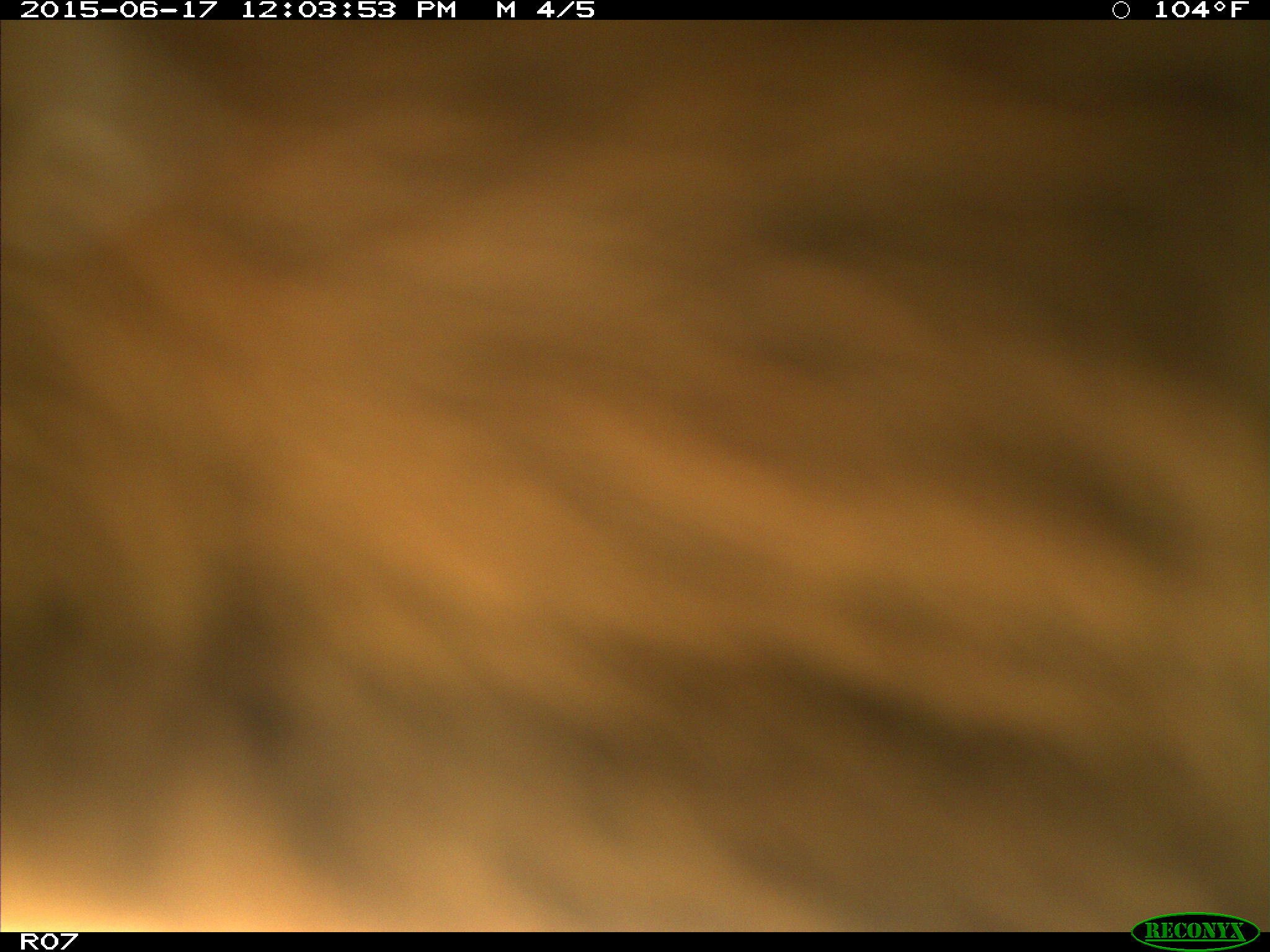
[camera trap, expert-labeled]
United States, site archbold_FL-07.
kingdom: Animalia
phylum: Chordata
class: Mammalia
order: Artiodactyla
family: Bovidae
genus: Bos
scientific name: Bos taurus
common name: domestic cow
Bos taurus (domestic cow).